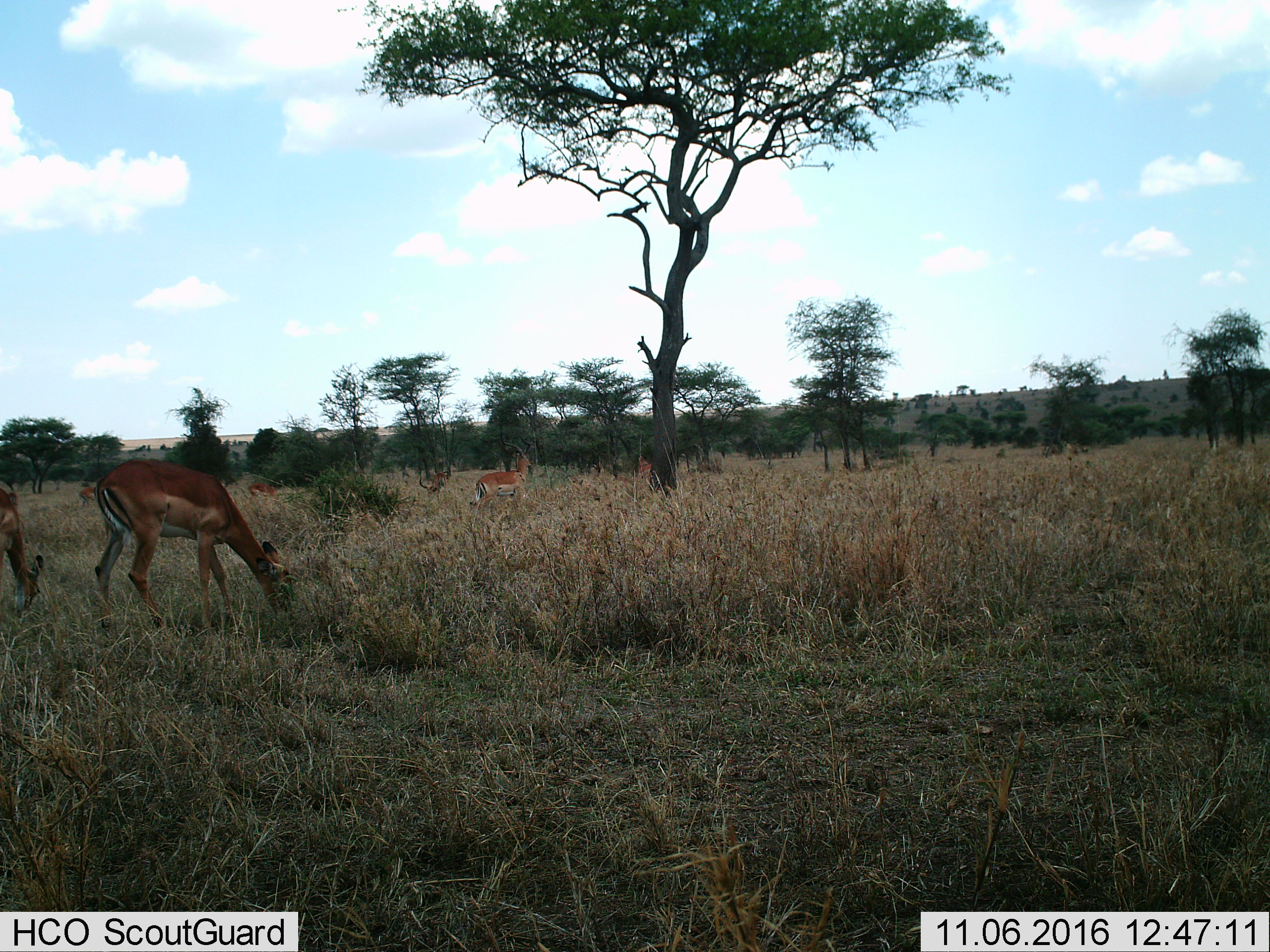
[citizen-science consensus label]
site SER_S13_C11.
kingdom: Animalia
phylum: Chordata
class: Mammalia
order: Artiodactyla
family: Bovidae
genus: Eudorcas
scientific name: Eudorcas thomsonii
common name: thomson's gazelle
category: gazellethomsons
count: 5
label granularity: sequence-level